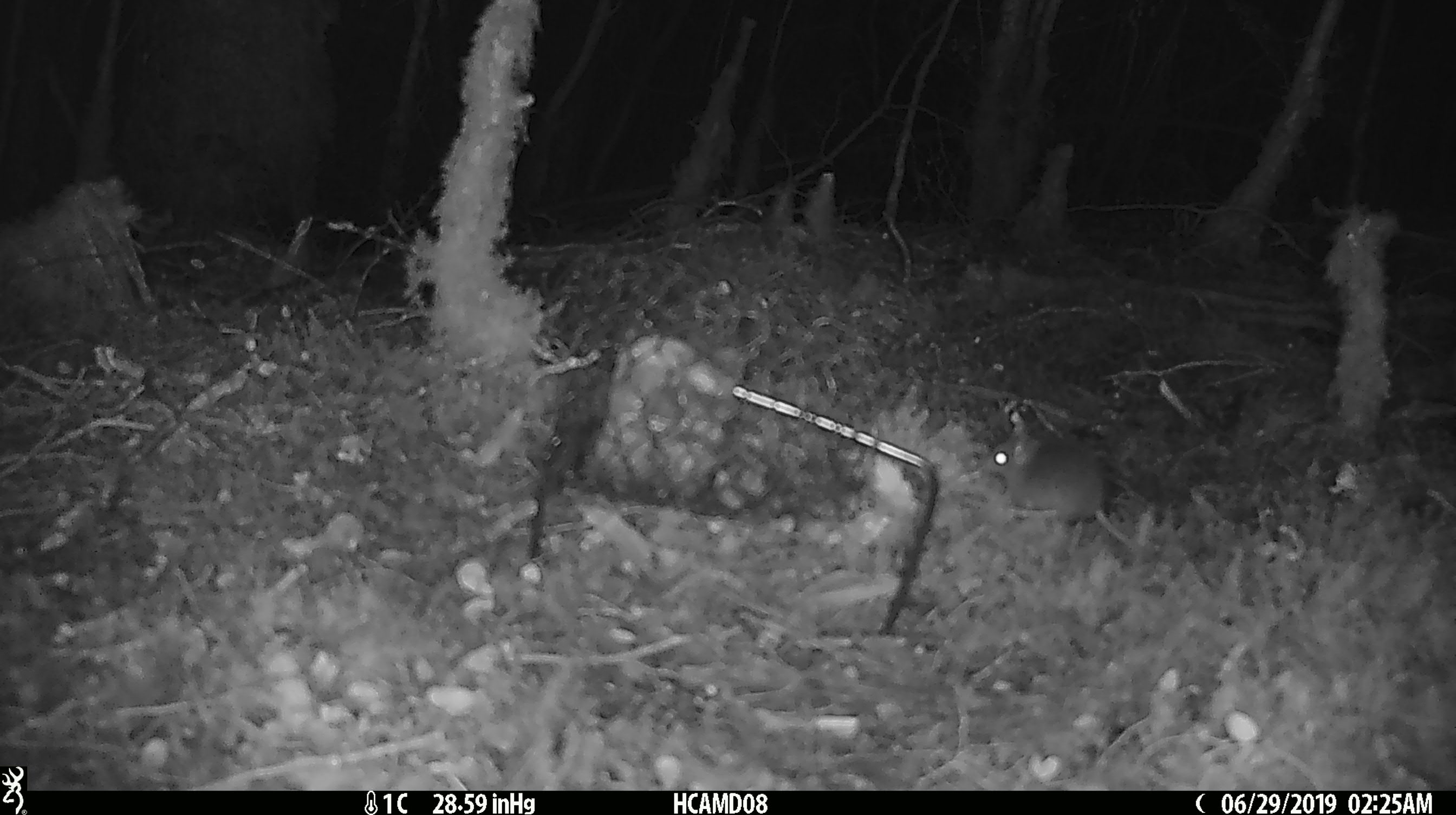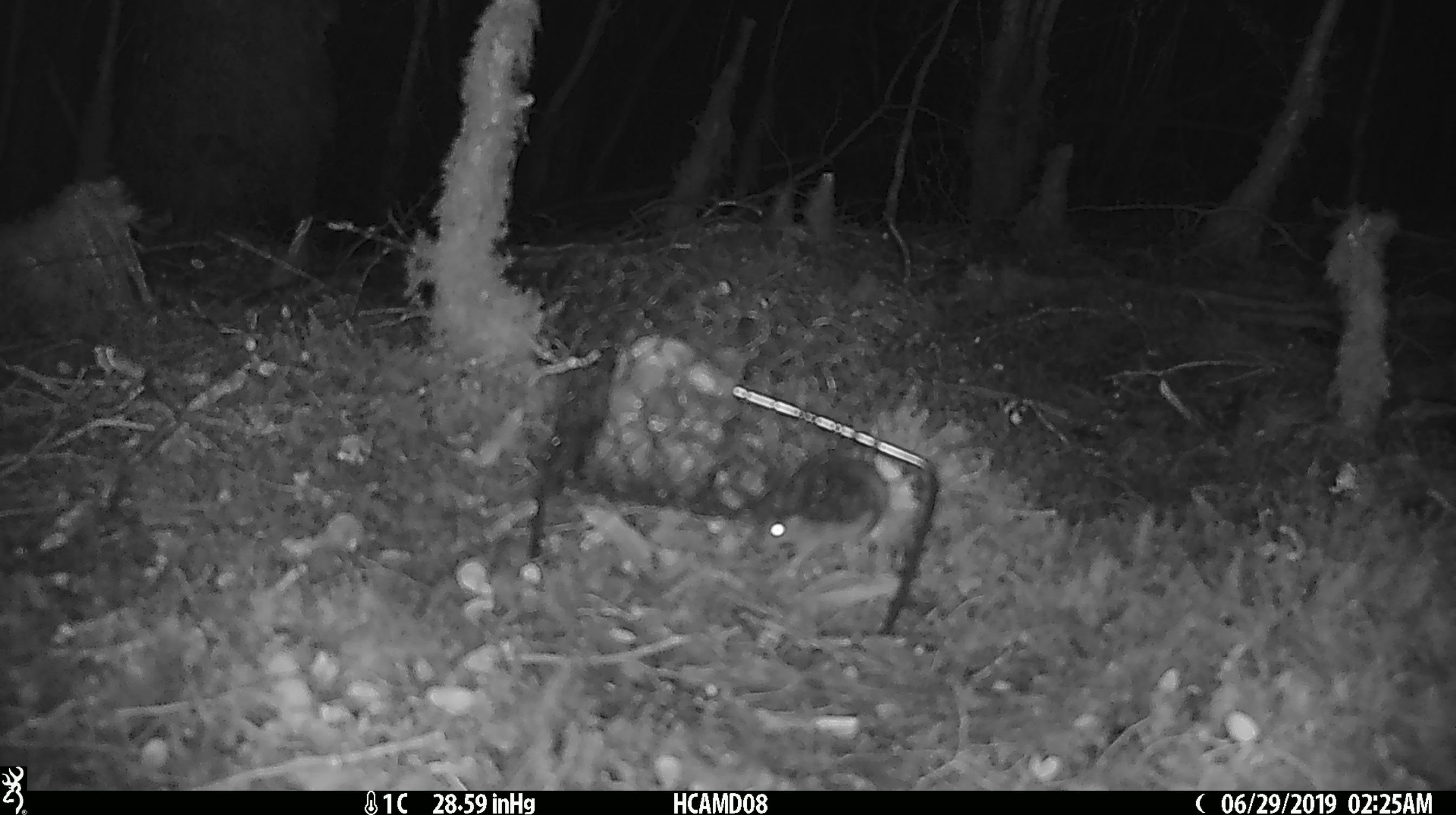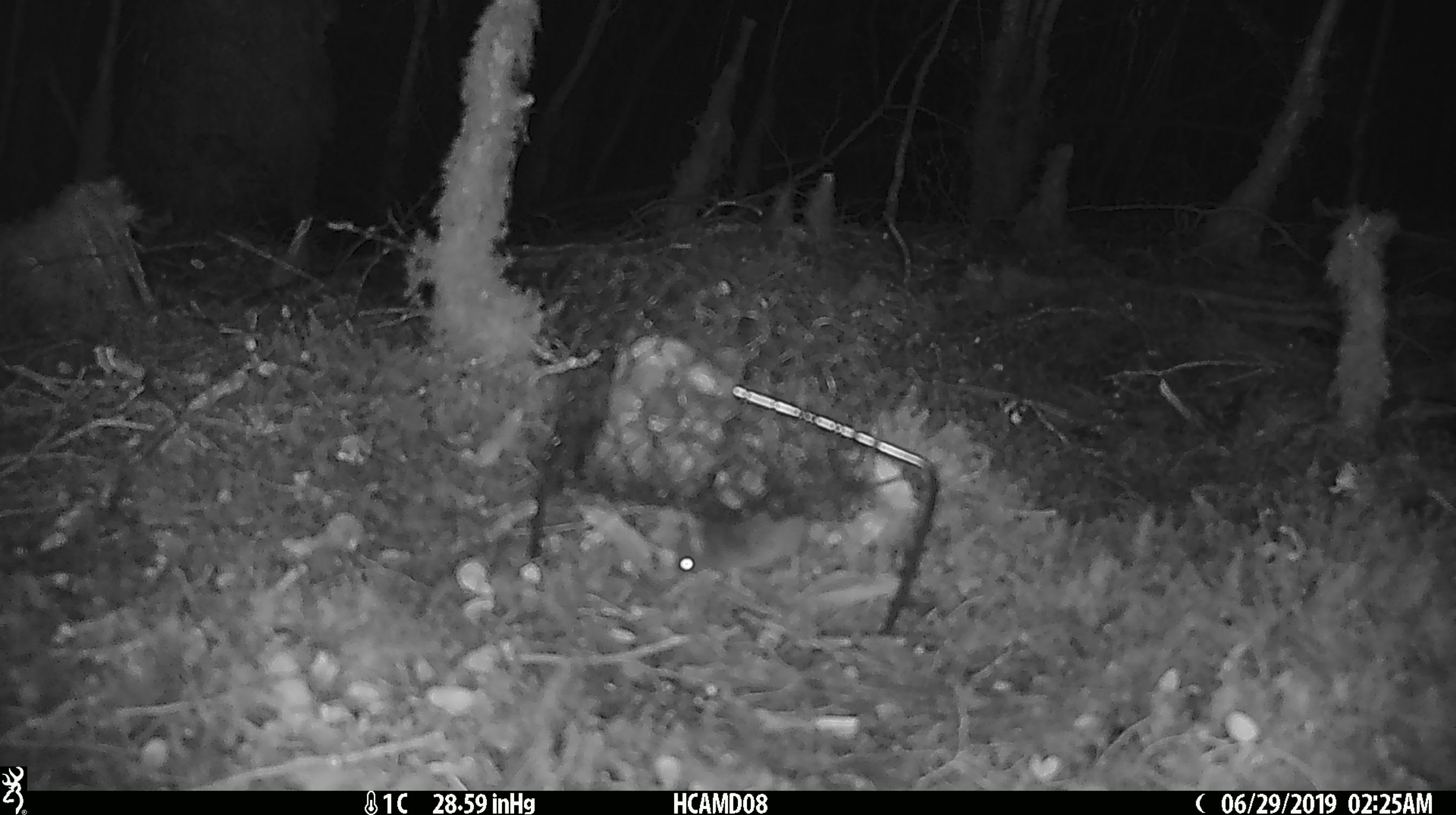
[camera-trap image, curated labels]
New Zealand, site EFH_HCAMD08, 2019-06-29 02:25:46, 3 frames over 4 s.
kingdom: Animalia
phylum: Chordata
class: Mammalia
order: Rodentia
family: Muridae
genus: Mus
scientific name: Mus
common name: mouse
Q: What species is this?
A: Mouse (Mus).